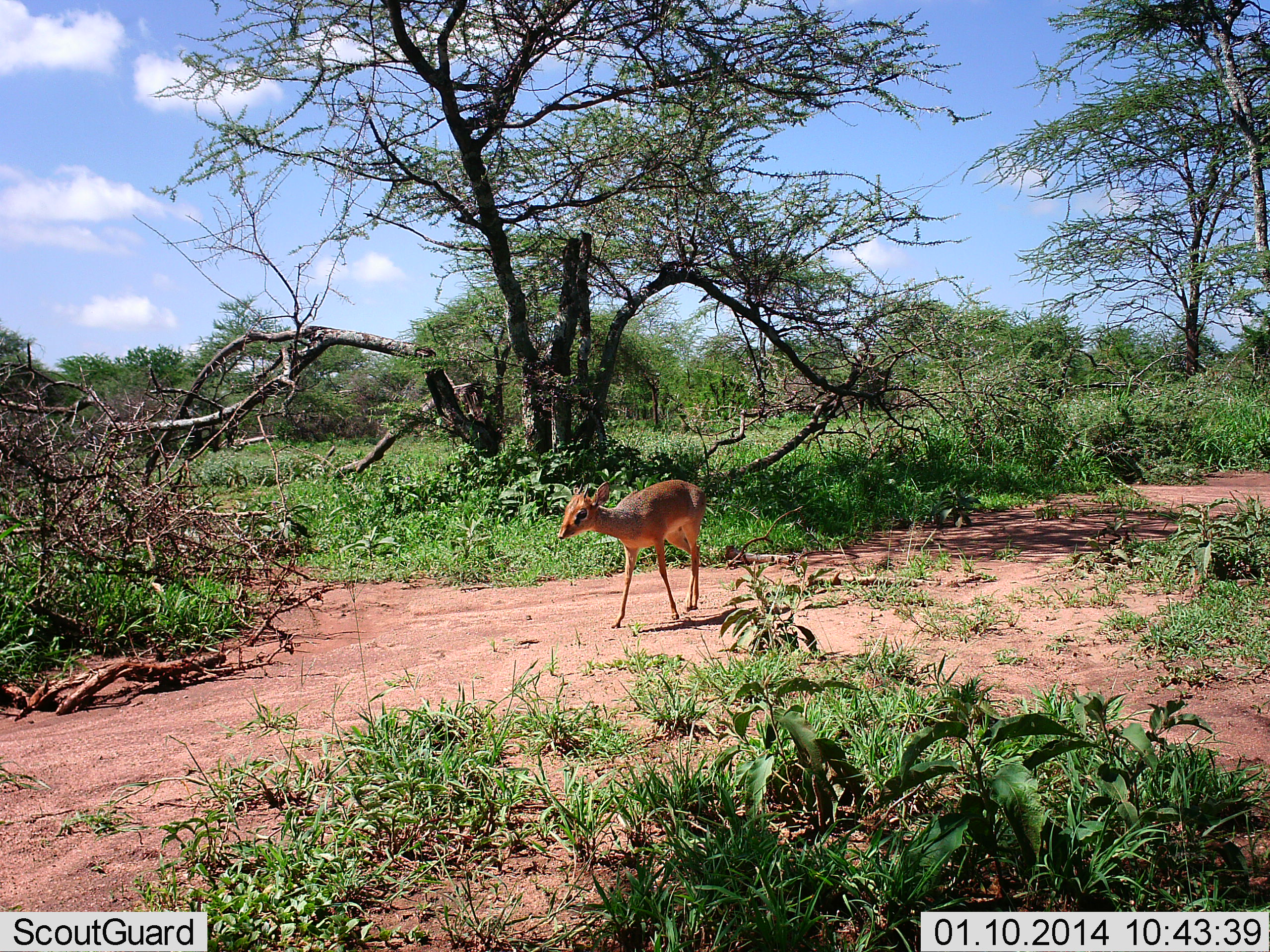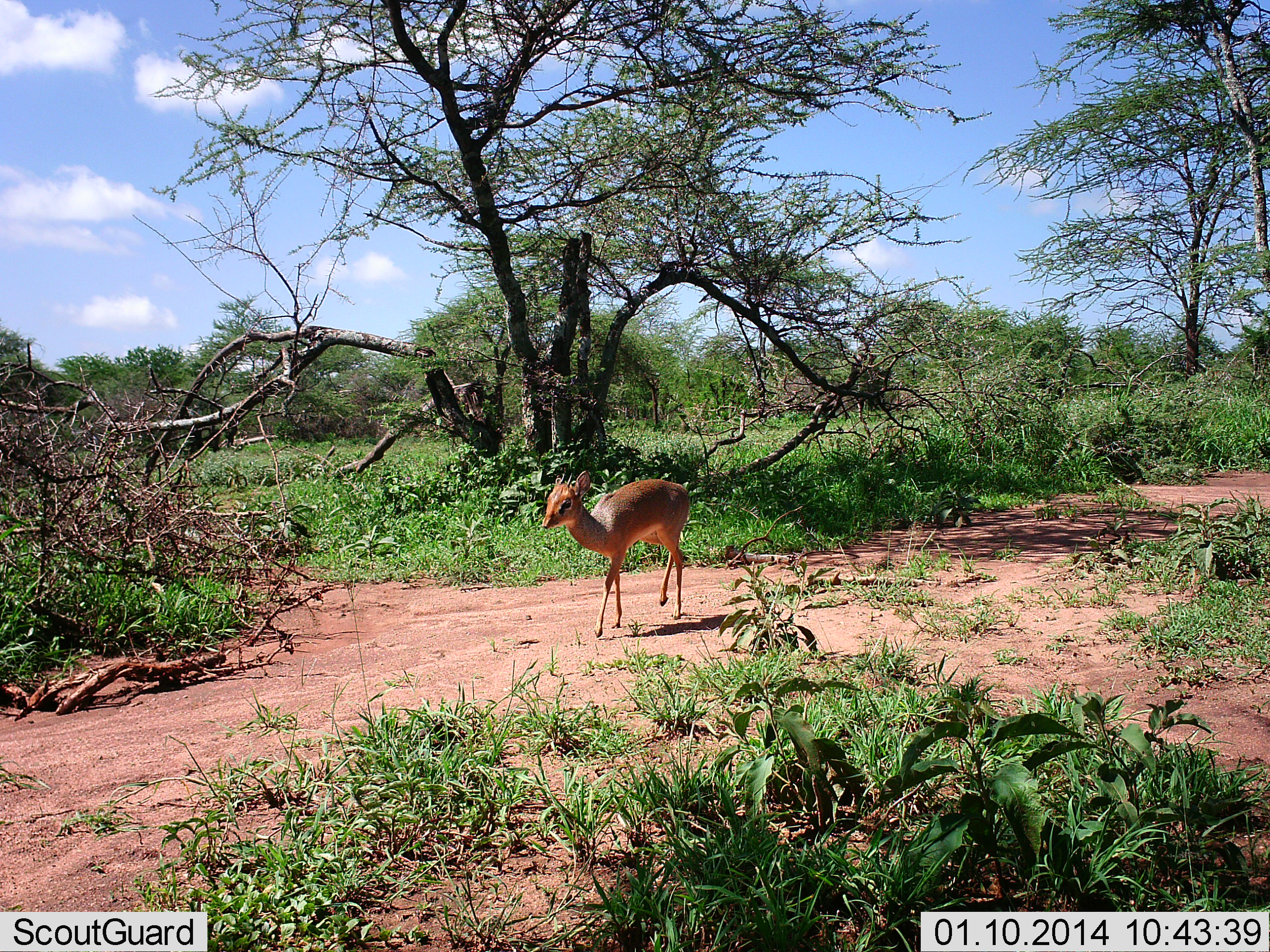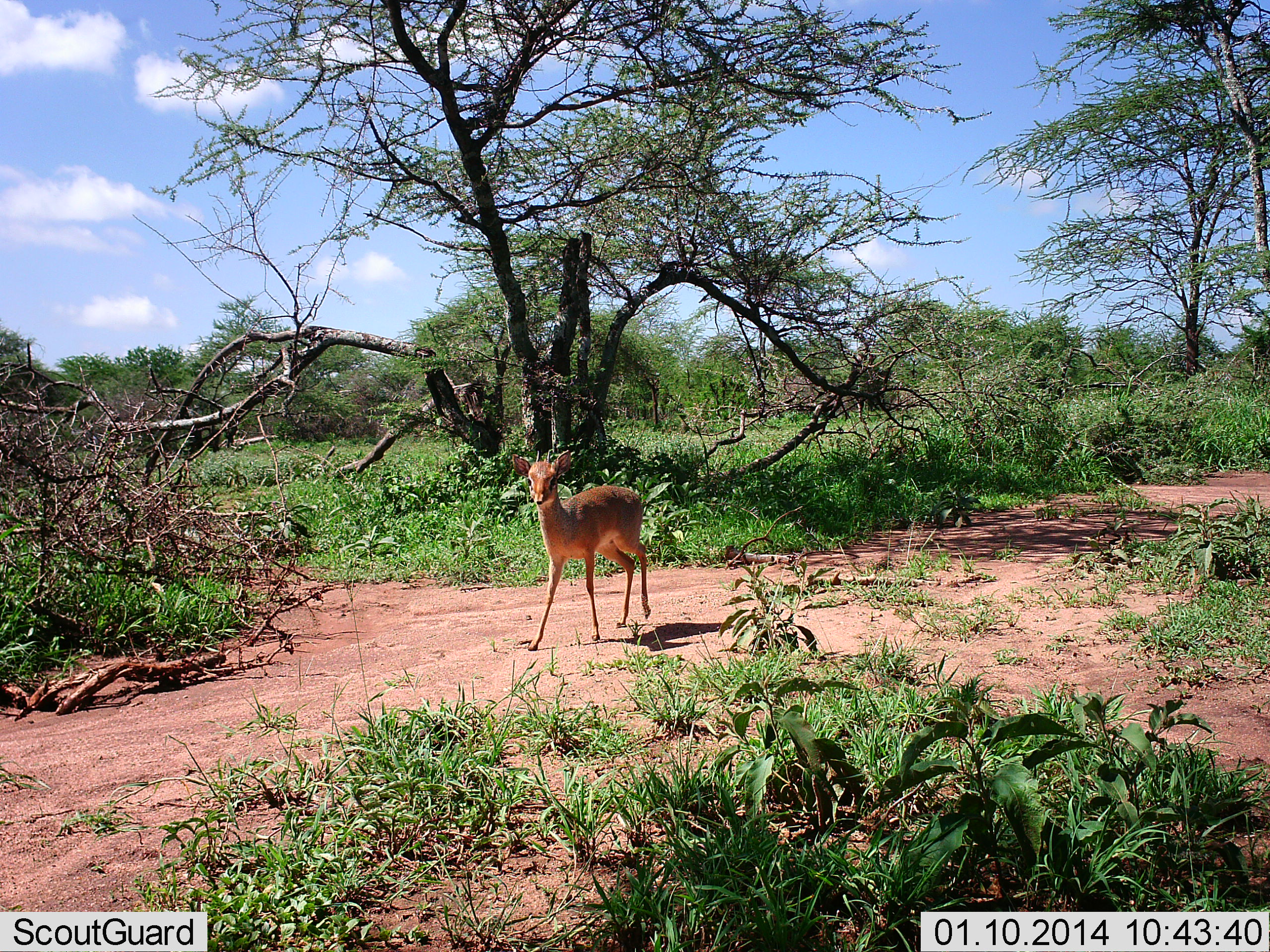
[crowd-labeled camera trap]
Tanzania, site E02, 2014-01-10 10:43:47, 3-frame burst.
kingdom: Animalia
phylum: Chordata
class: Mammalia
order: Artiodactyla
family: Bovidae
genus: Madoqua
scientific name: Madoqua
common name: dikdik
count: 1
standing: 0%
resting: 0%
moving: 100%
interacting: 0%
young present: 0%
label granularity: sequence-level